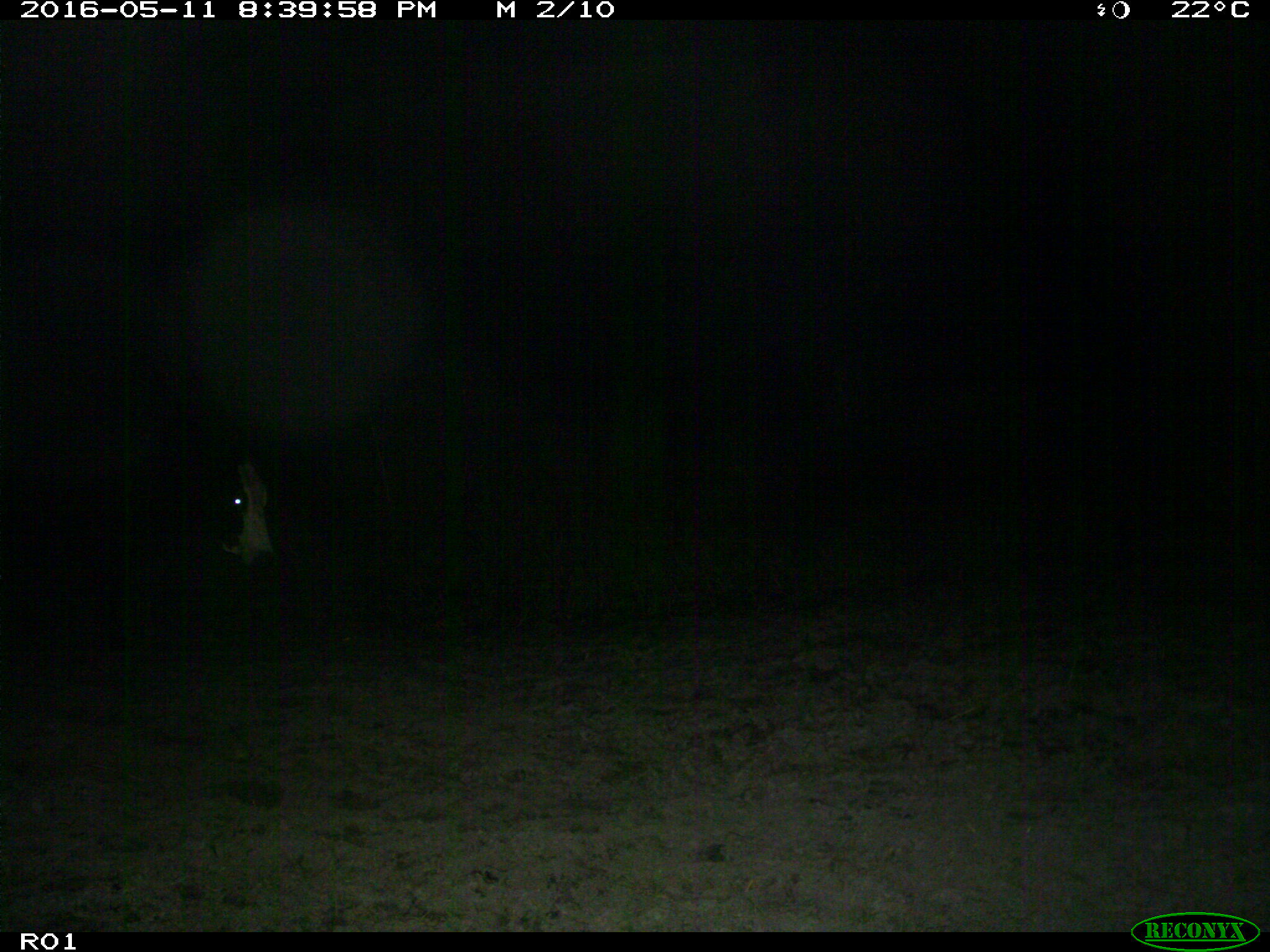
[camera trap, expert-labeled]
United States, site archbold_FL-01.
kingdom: Animalia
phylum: Chordata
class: Mammalia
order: Artiodactyla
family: Bovidae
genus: Bos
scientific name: Bos taurus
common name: domestic cow